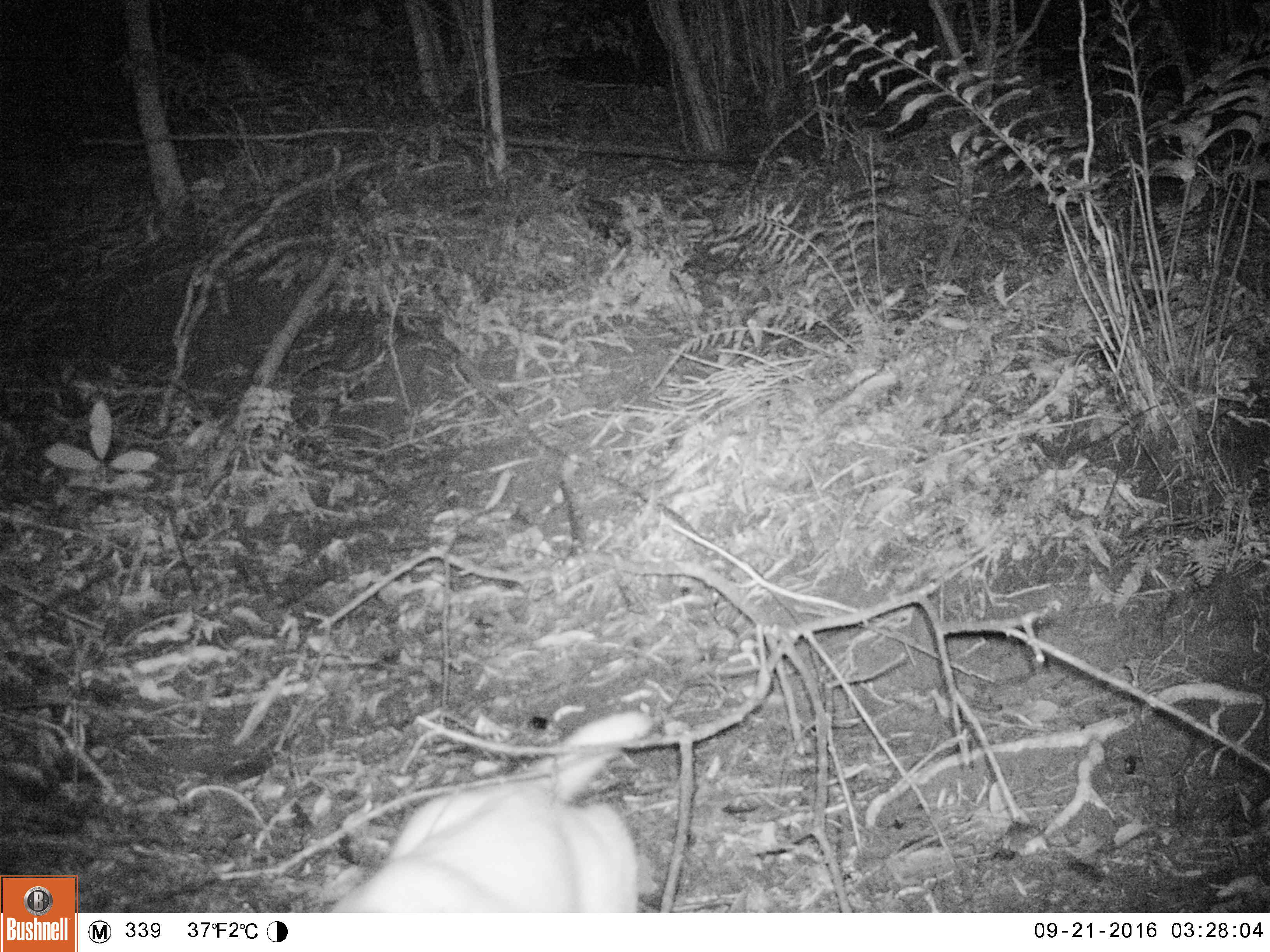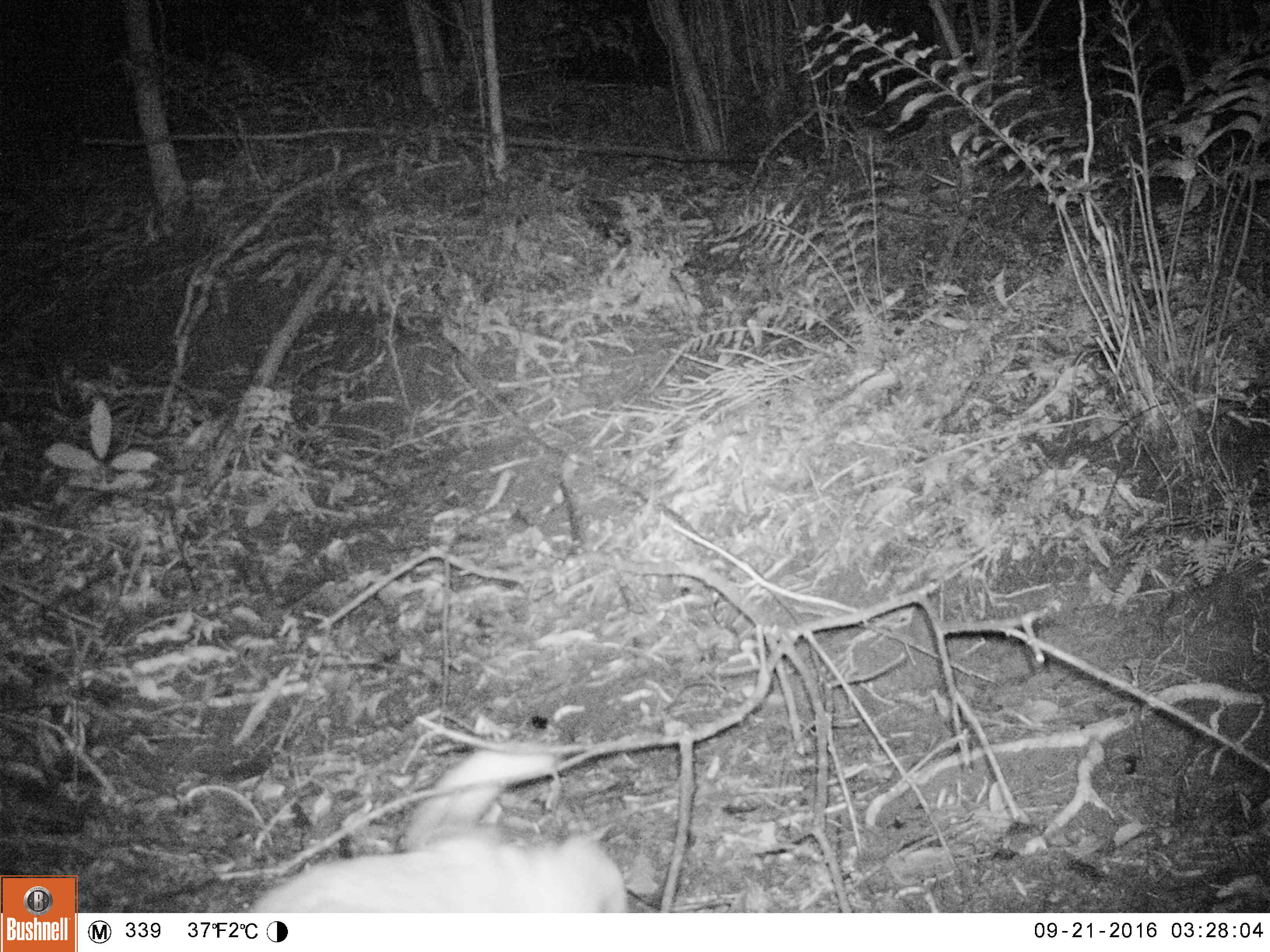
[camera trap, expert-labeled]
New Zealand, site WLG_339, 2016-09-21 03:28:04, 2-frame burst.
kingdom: Animalia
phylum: Chordata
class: Mammalia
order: Carnivora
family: Felidae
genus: Felis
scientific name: Felis catus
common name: domestic cat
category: cat